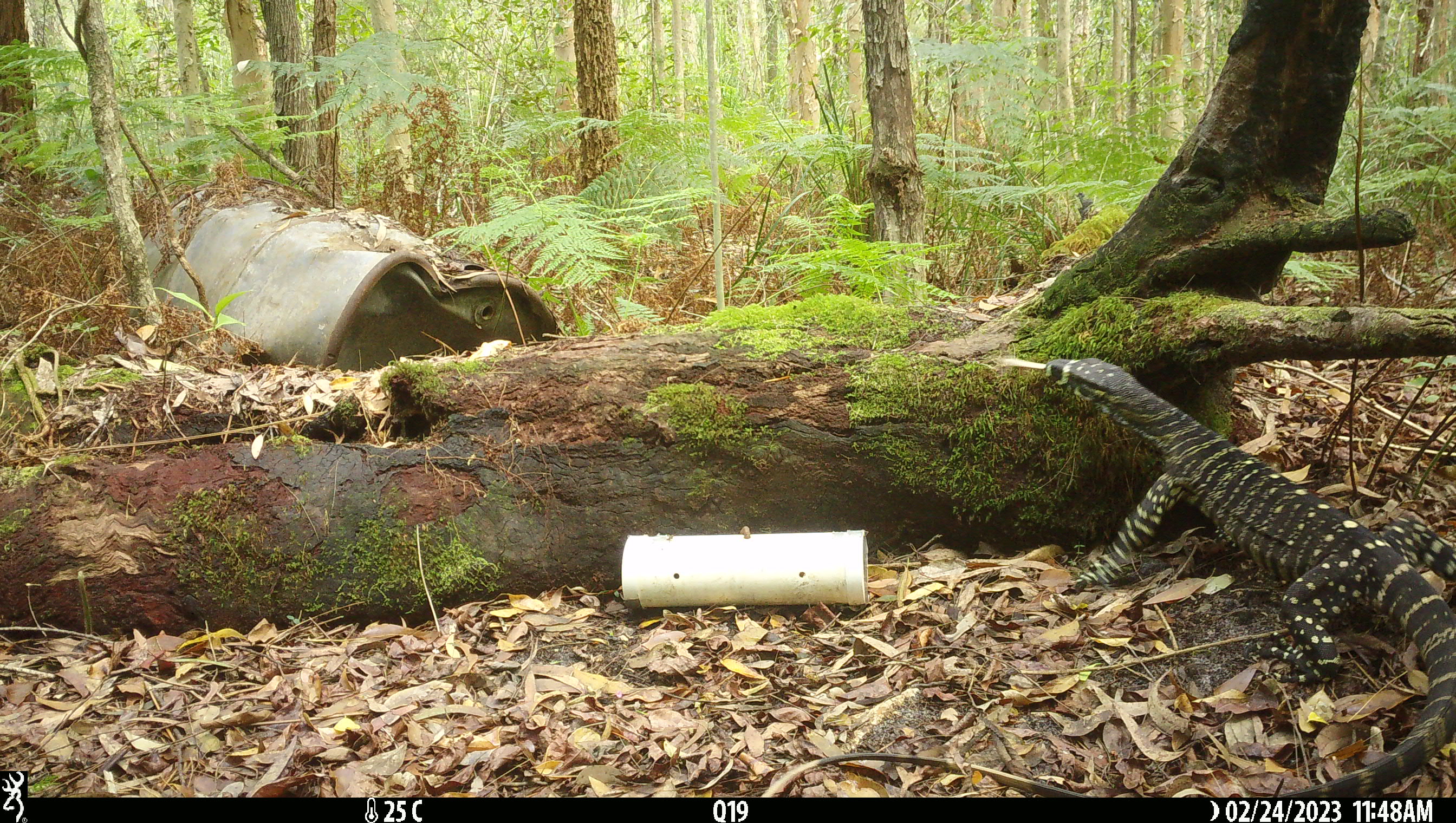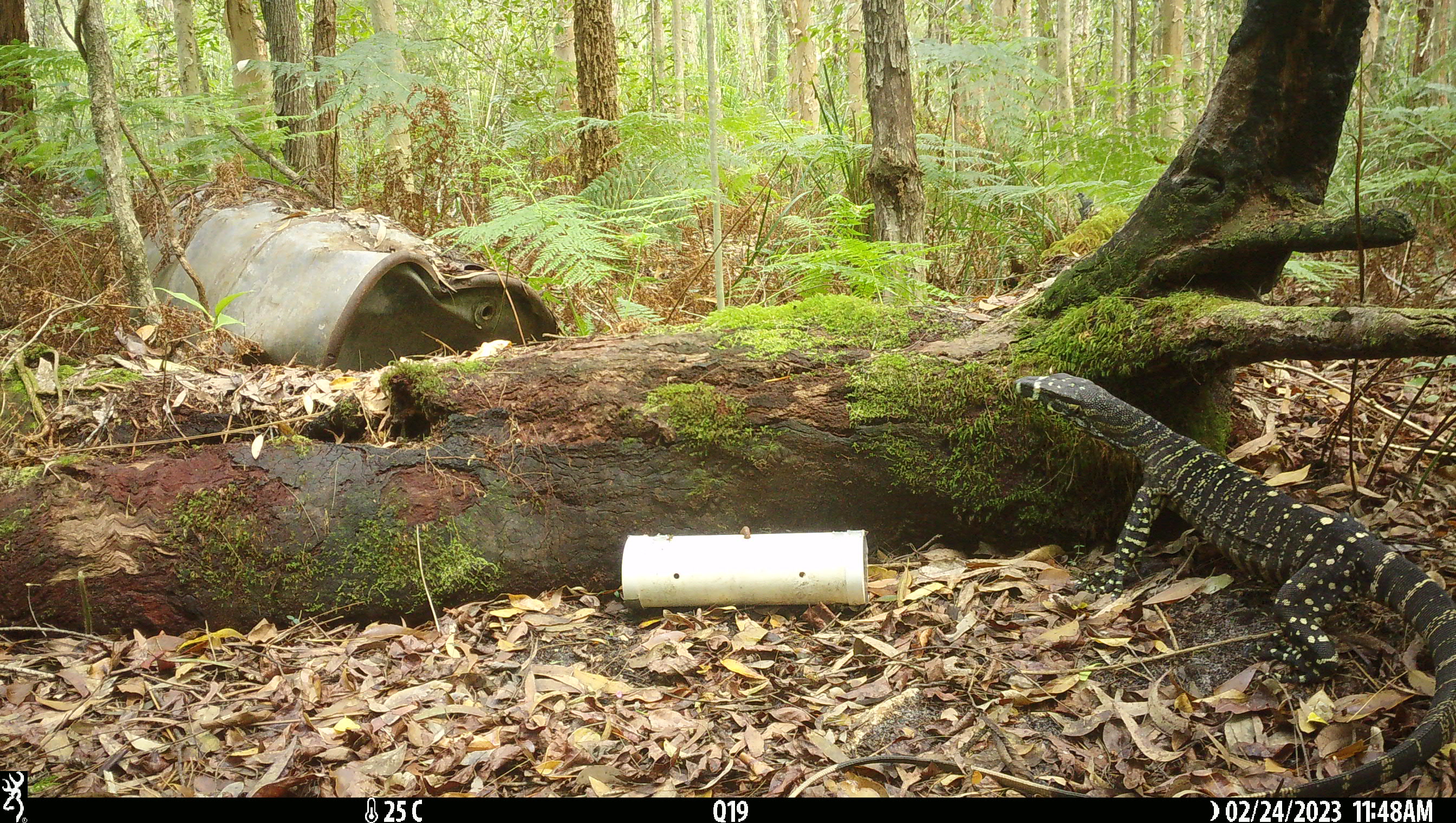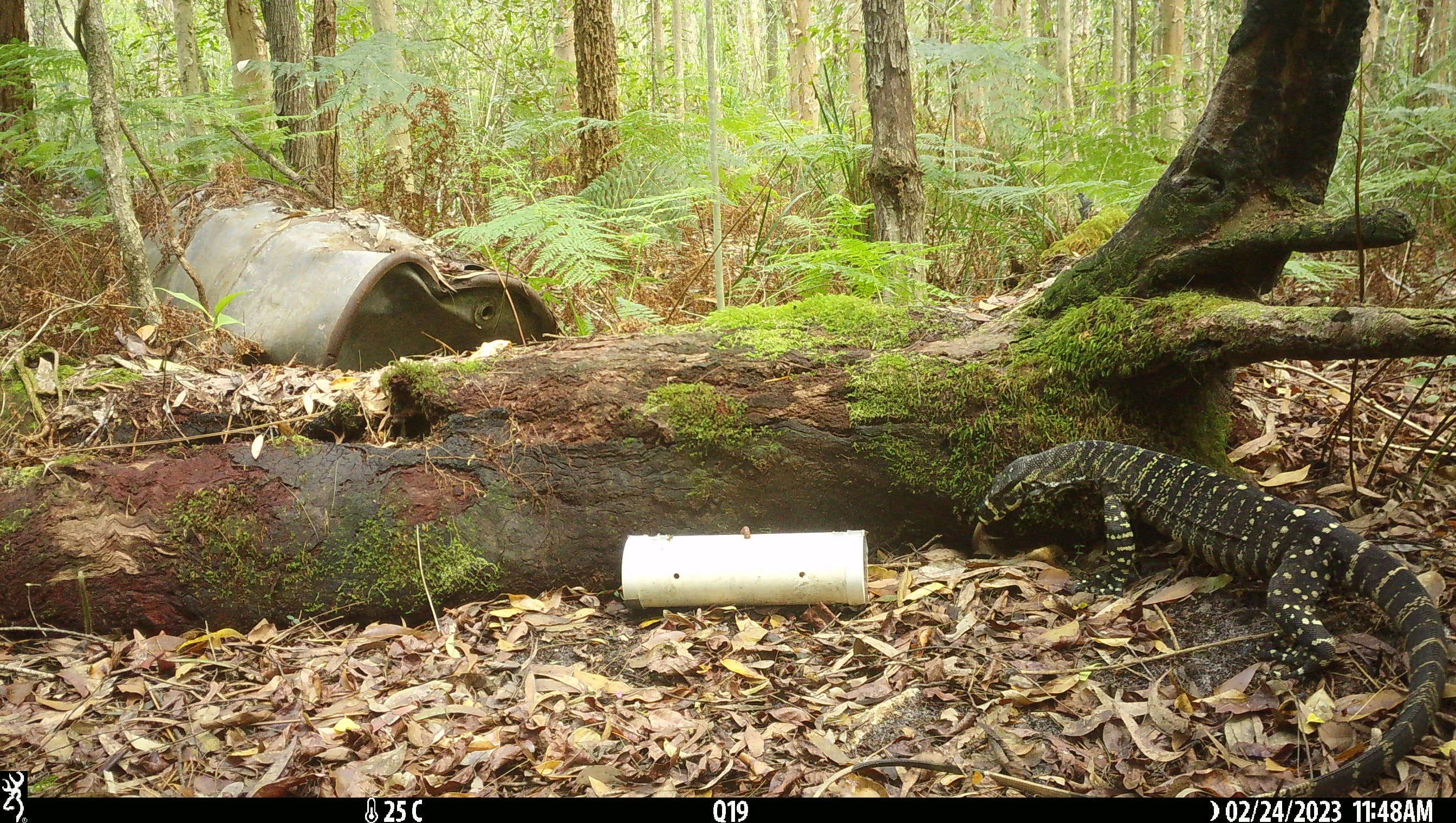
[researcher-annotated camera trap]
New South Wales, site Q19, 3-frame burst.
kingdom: Animalia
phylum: Chordata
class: Reptilia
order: Squamata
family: Varanidae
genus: Varanus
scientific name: Varanus varius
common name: lace monitor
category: goanna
Goanna (lace monitor) (Varanus varius).